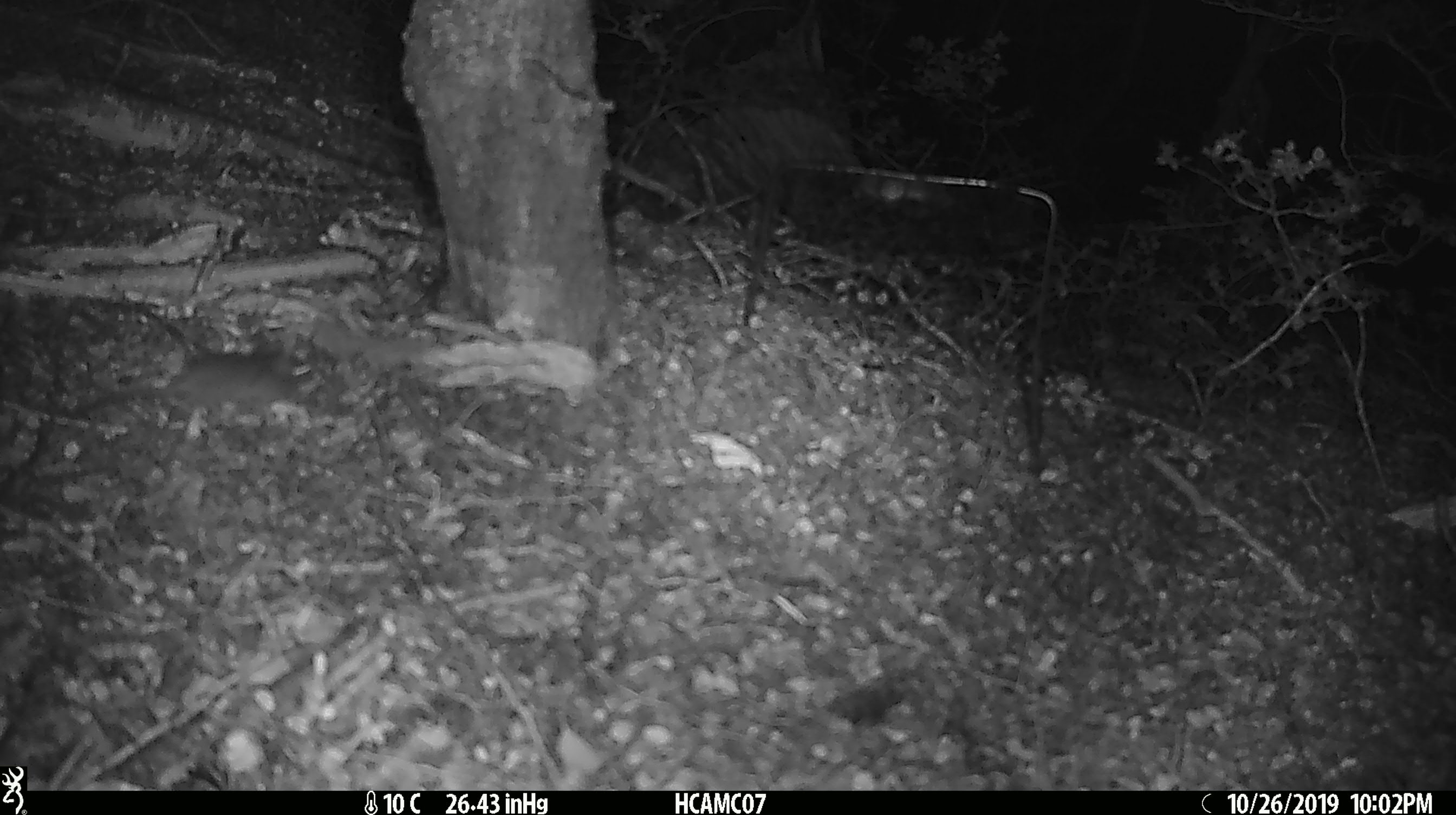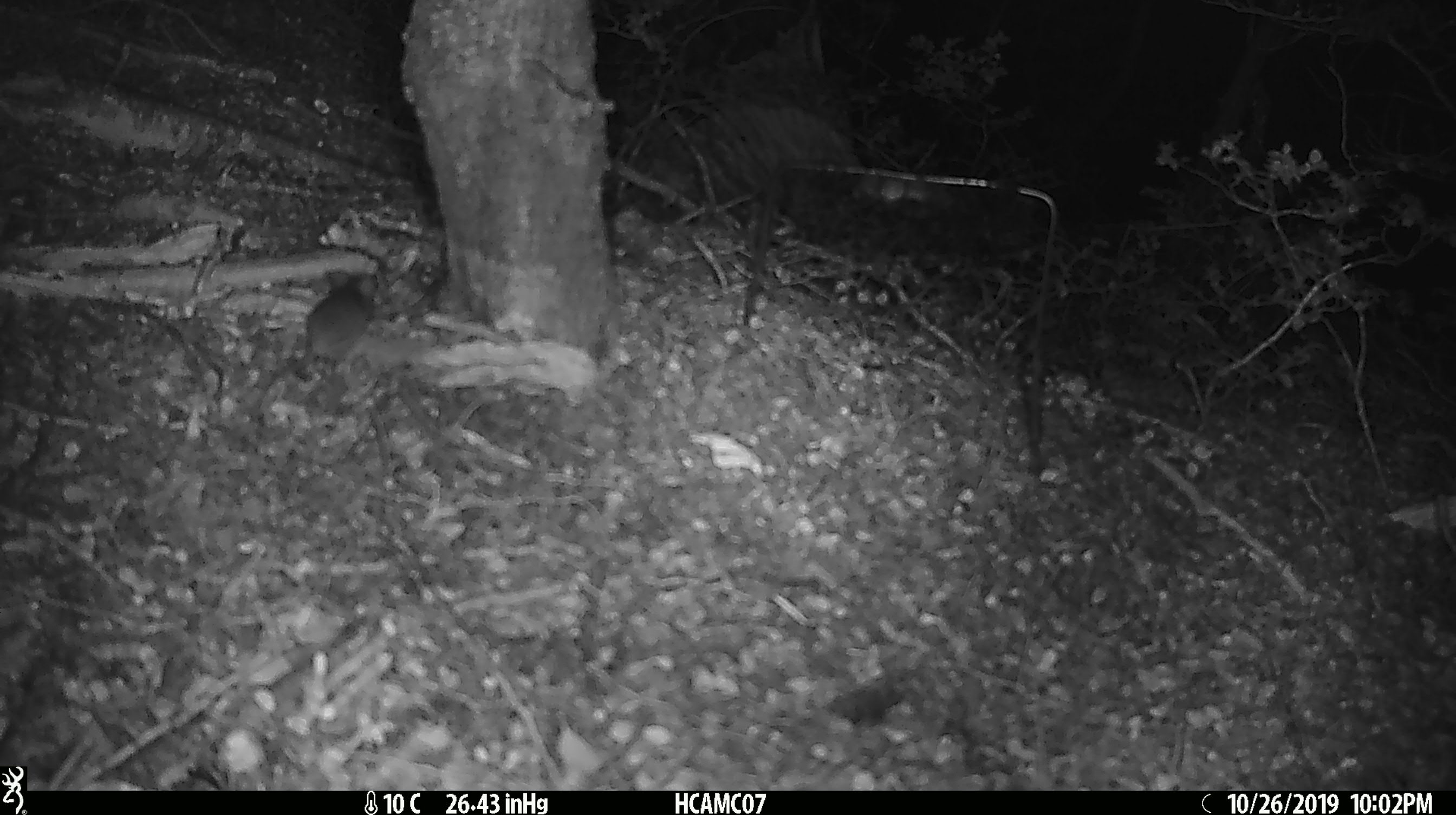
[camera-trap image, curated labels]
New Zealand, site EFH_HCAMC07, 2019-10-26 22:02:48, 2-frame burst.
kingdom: Animalia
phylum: Chordata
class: Mammalia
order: Rodentia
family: Muridae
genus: Mus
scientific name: Mus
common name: mouse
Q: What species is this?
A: Mouse (Mus).